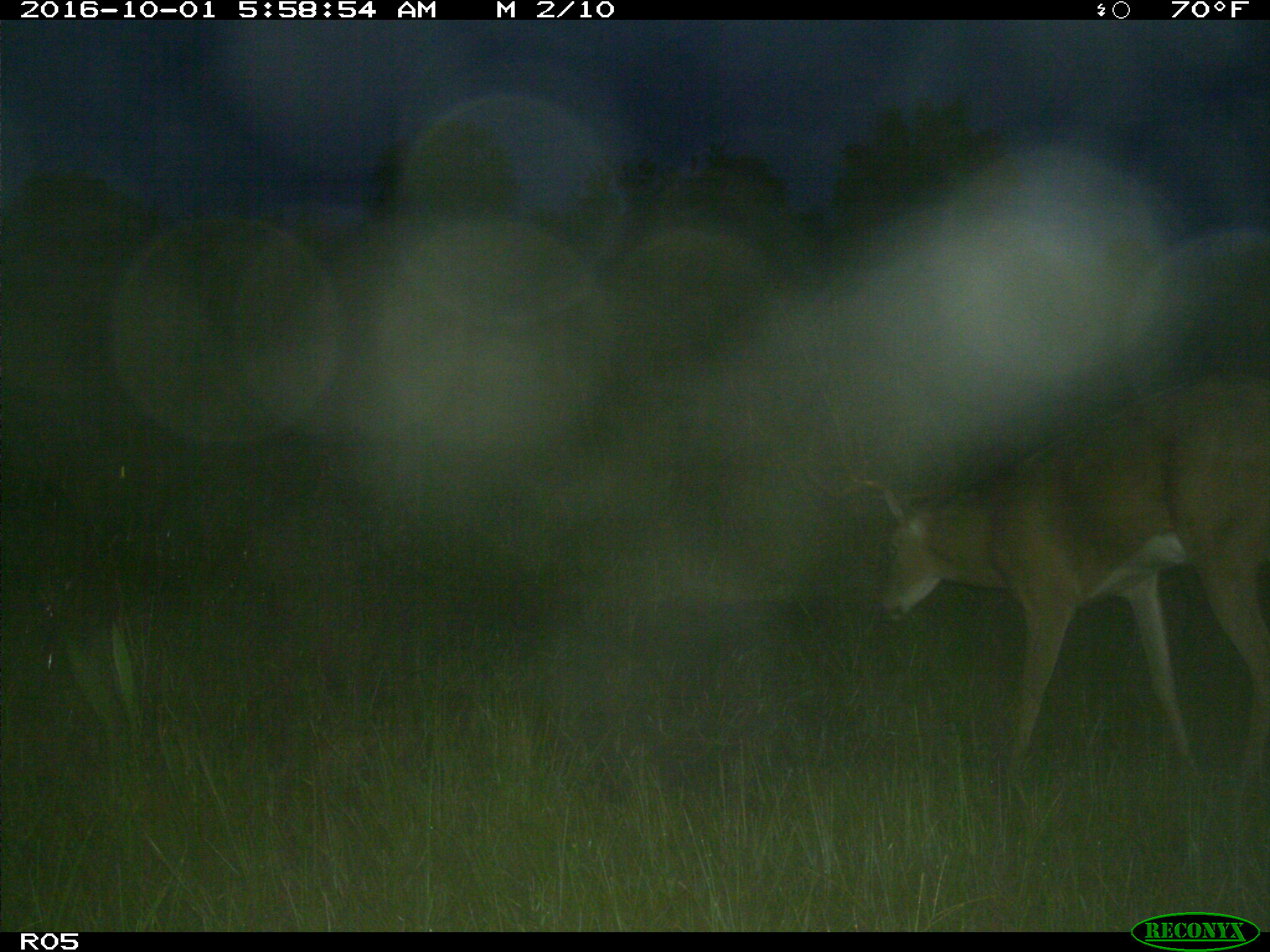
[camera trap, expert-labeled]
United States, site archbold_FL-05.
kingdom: Animalia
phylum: Chordata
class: Mammalia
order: Artiodactyla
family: Cervidae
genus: Odocoileus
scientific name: Odocoileus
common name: deer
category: unidentified deer